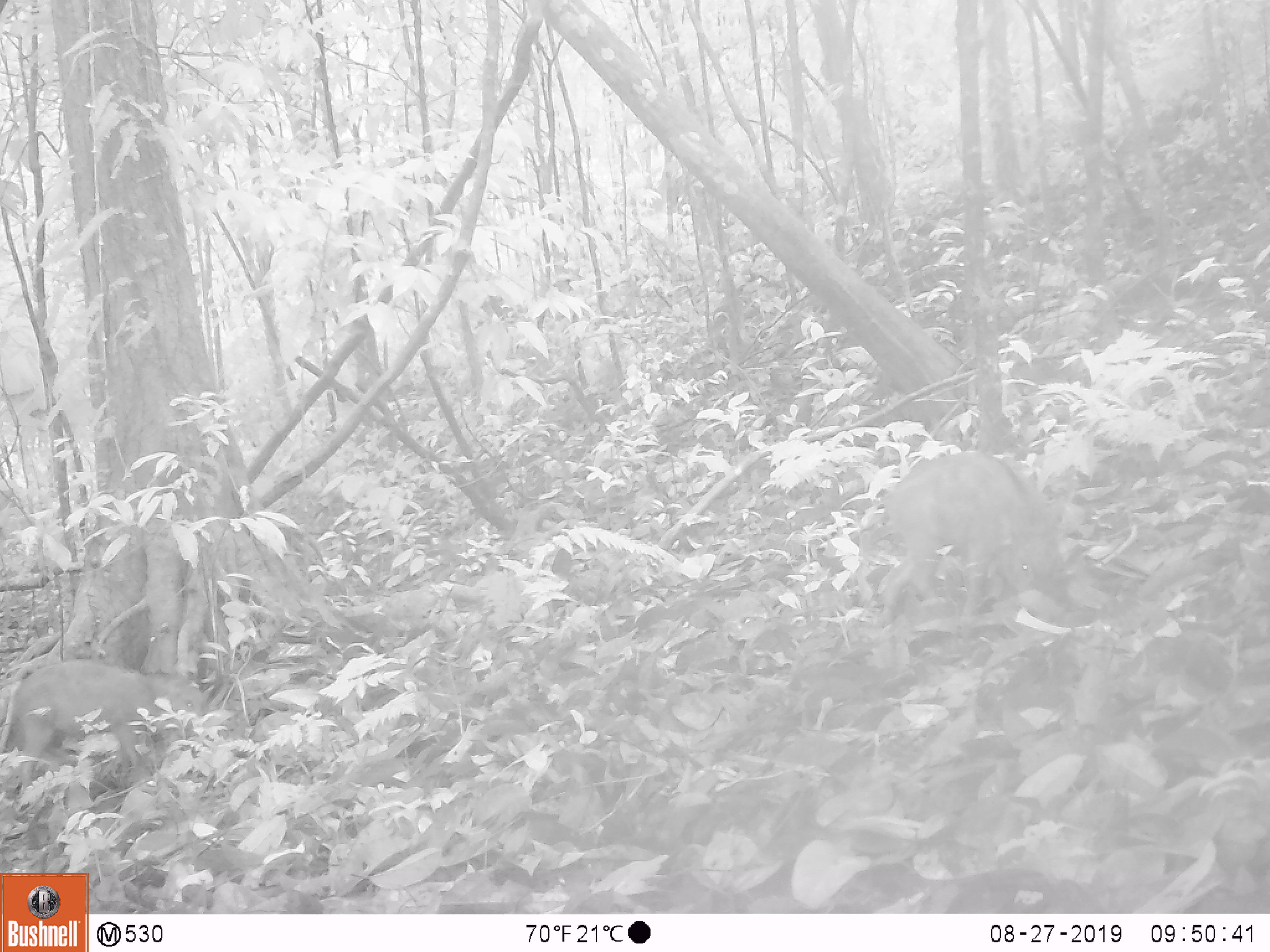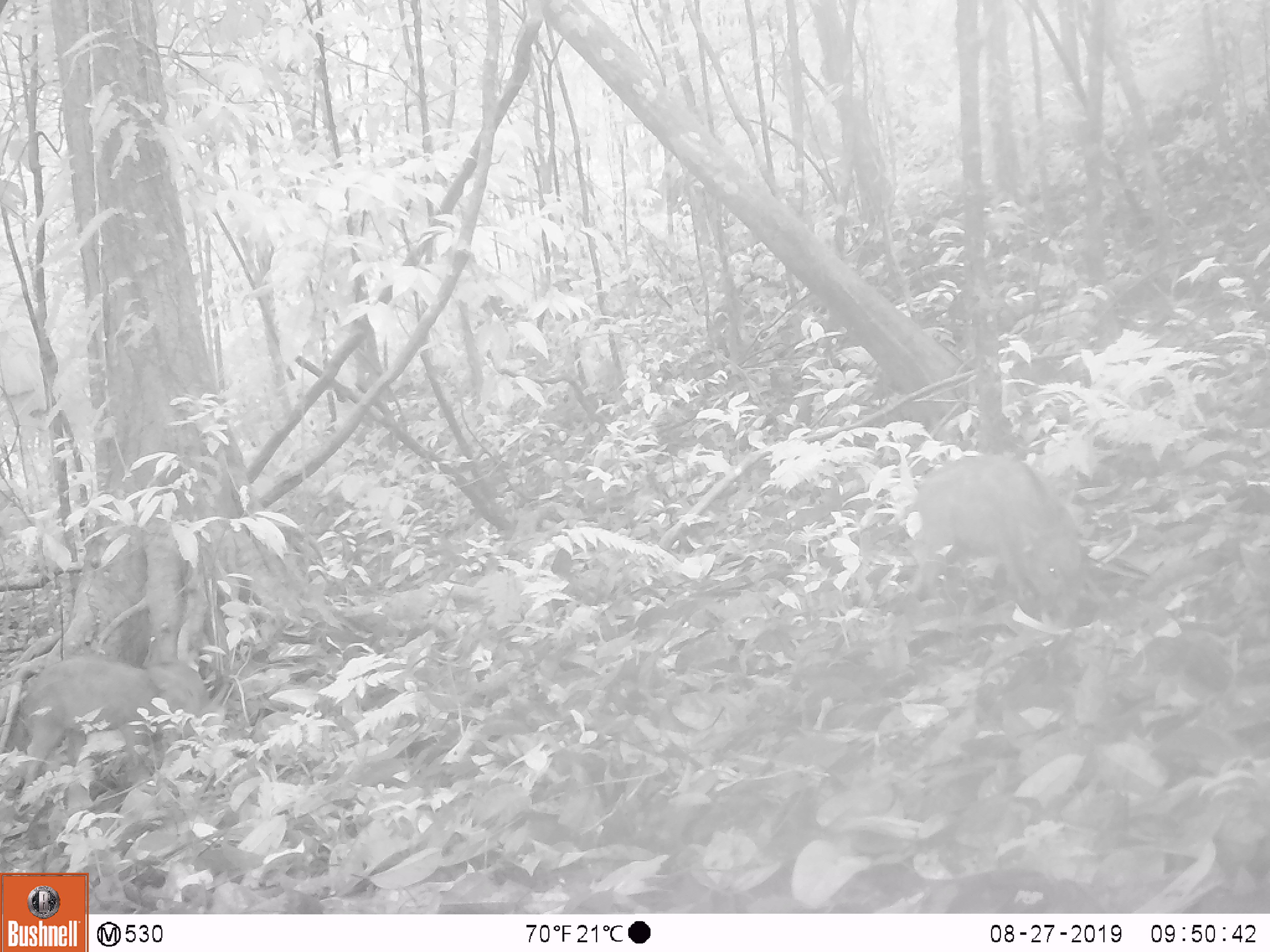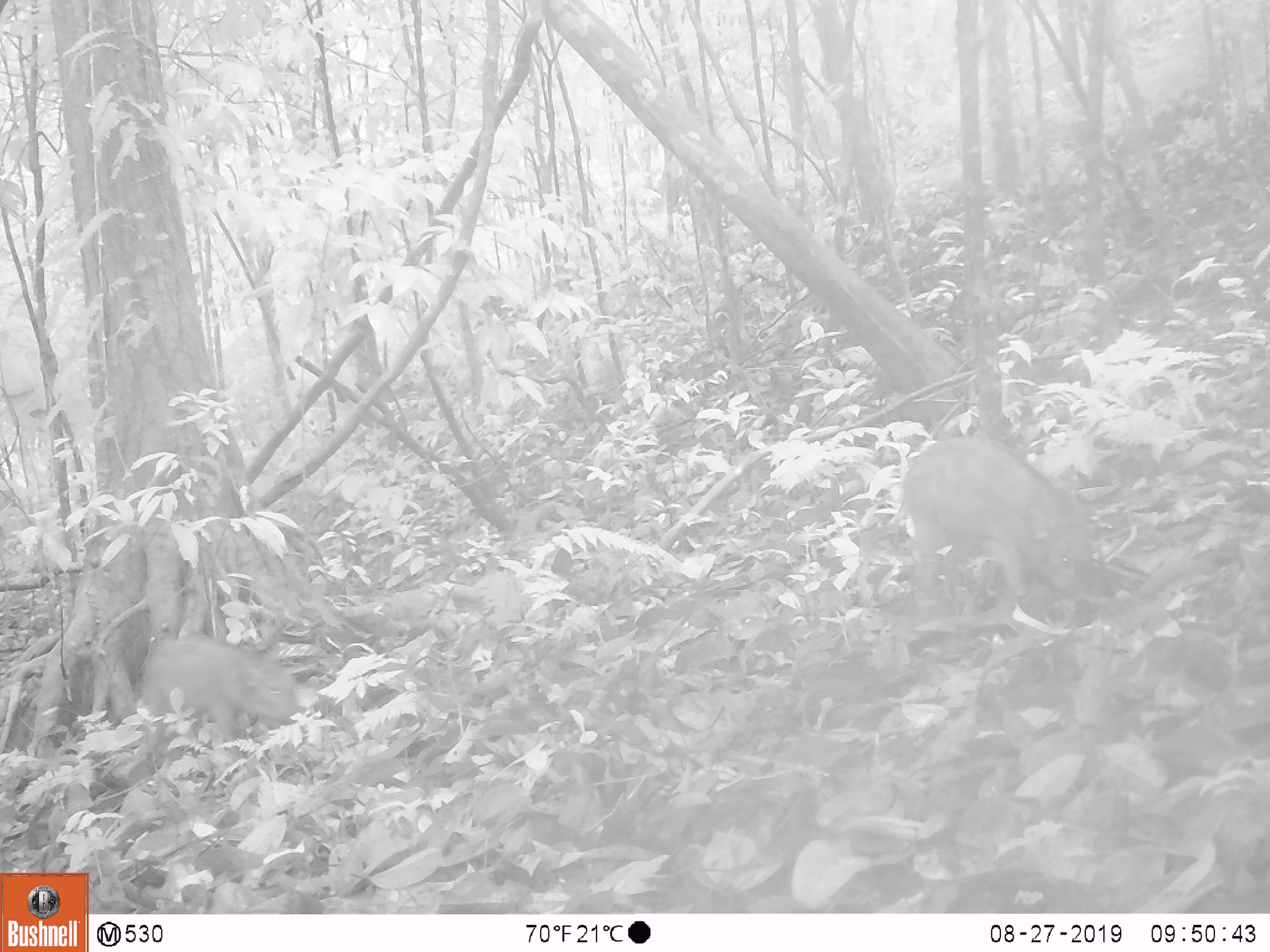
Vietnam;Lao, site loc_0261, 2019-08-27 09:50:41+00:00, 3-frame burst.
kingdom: Animalia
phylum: Chordata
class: Mammalia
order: Artiodactyla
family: Suidae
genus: Sus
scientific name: Sus scrofa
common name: eurasian wild pig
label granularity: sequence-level